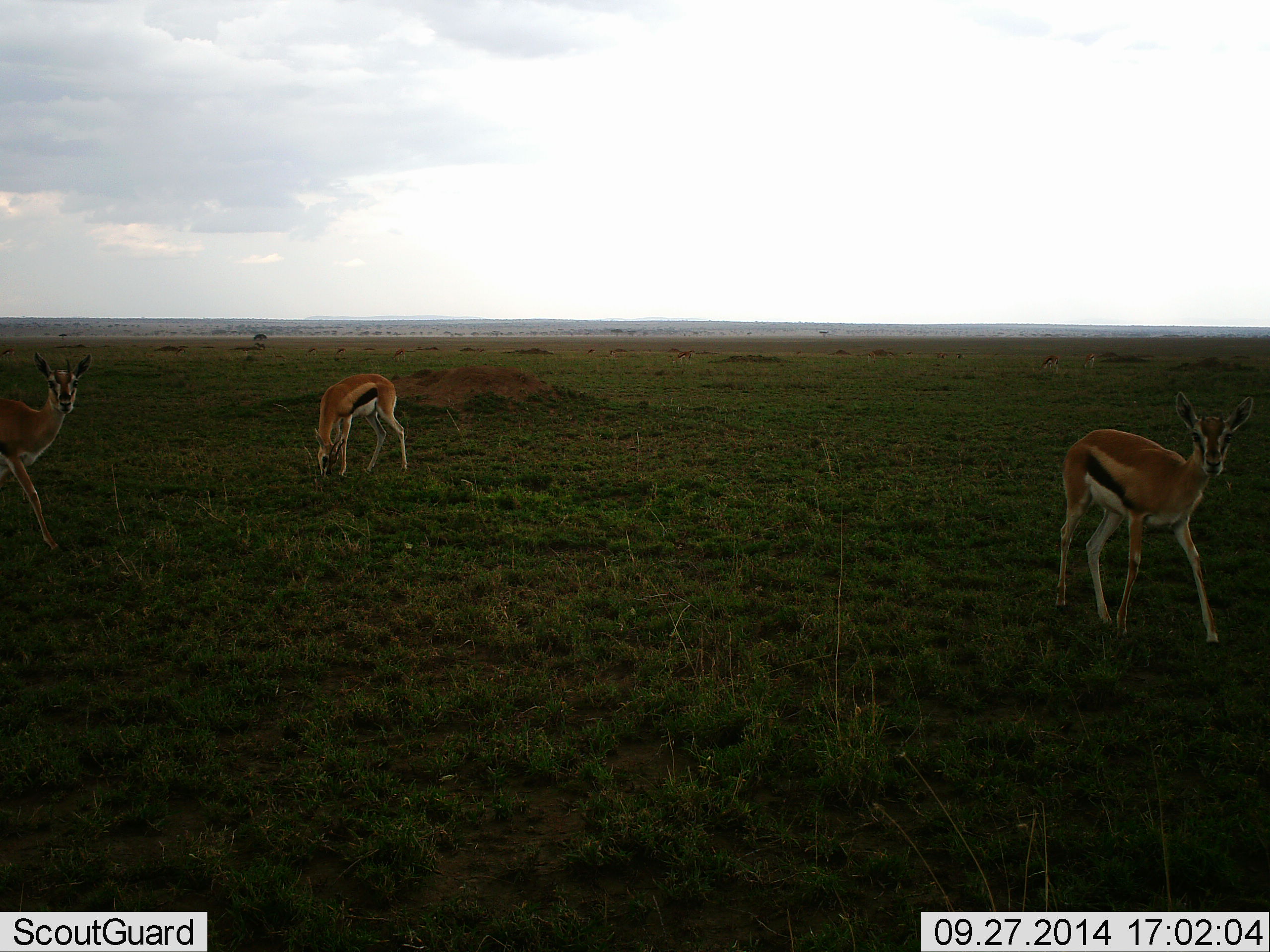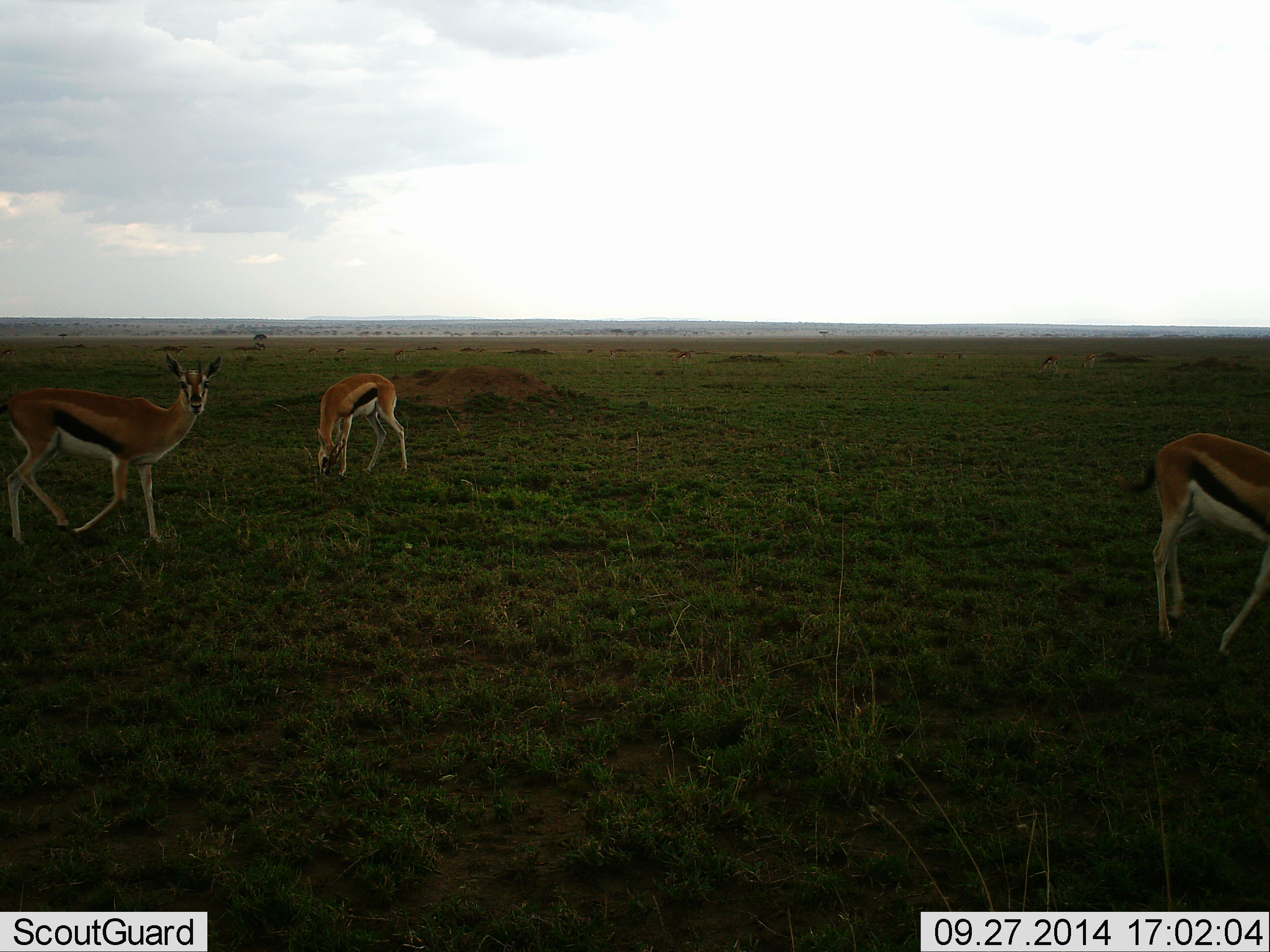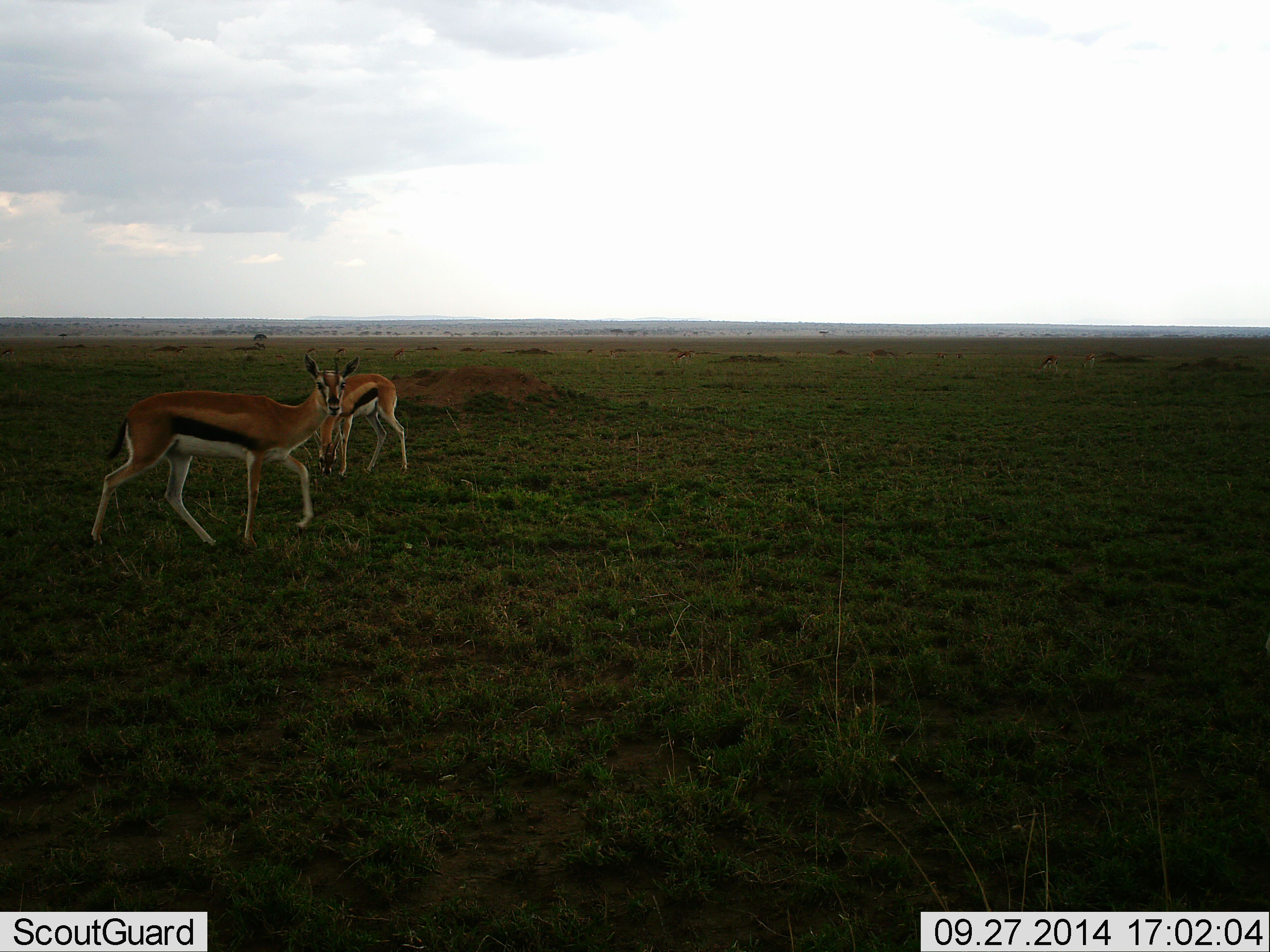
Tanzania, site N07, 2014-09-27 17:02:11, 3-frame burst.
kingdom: Animalia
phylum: Chordata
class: Mammalia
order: Artiodactyla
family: Bovidae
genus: Eudorcas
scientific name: Eudorcas thomsonii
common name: thomson's gazelle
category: gazellethomsons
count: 3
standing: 10%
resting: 0%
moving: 90%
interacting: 0%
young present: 0%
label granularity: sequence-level